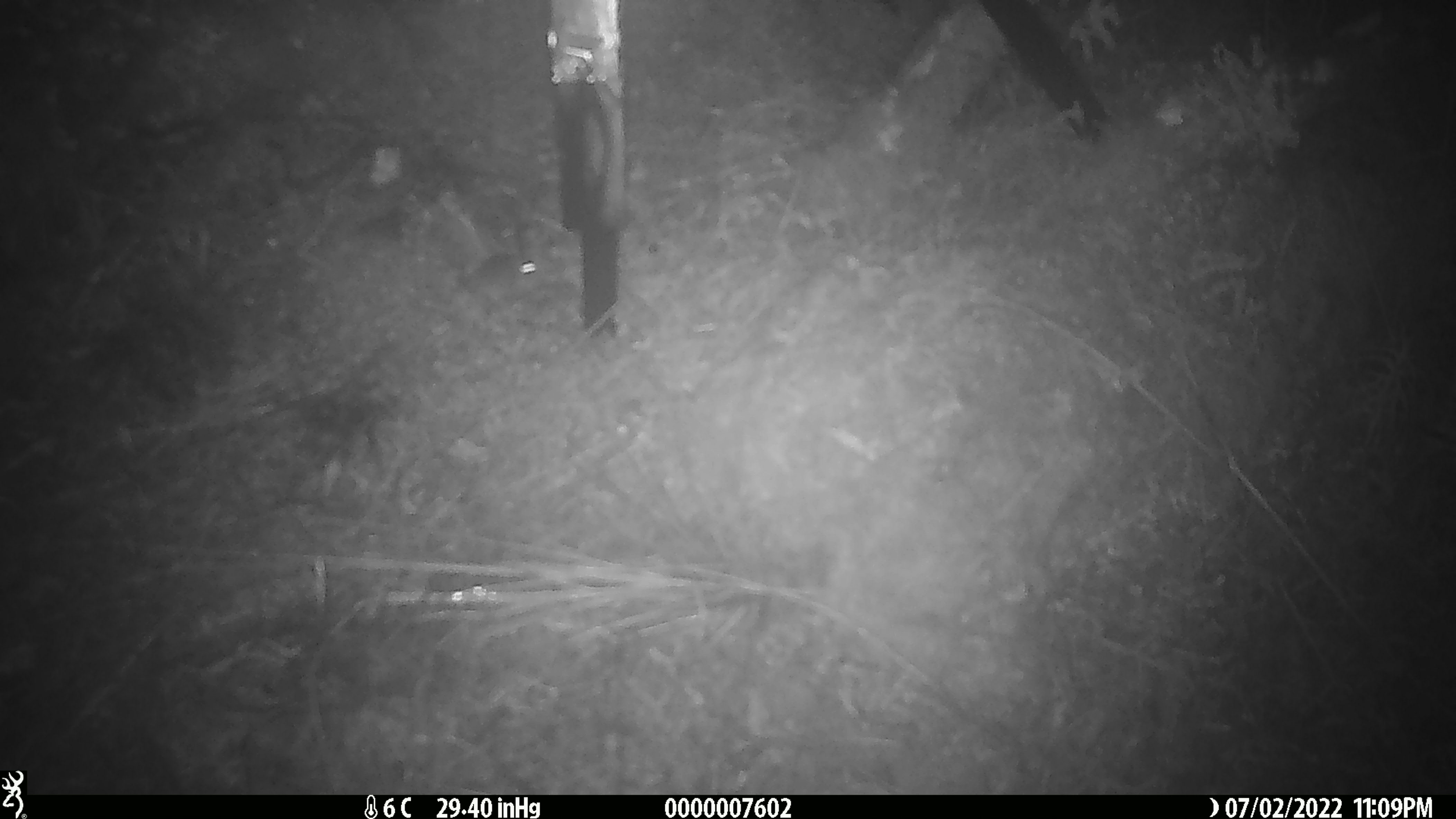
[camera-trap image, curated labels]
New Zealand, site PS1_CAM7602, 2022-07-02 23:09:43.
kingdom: Animalia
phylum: Chordata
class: Mammalia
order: Rodentia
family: Muridae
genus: Mus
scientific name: Mus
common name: mouse